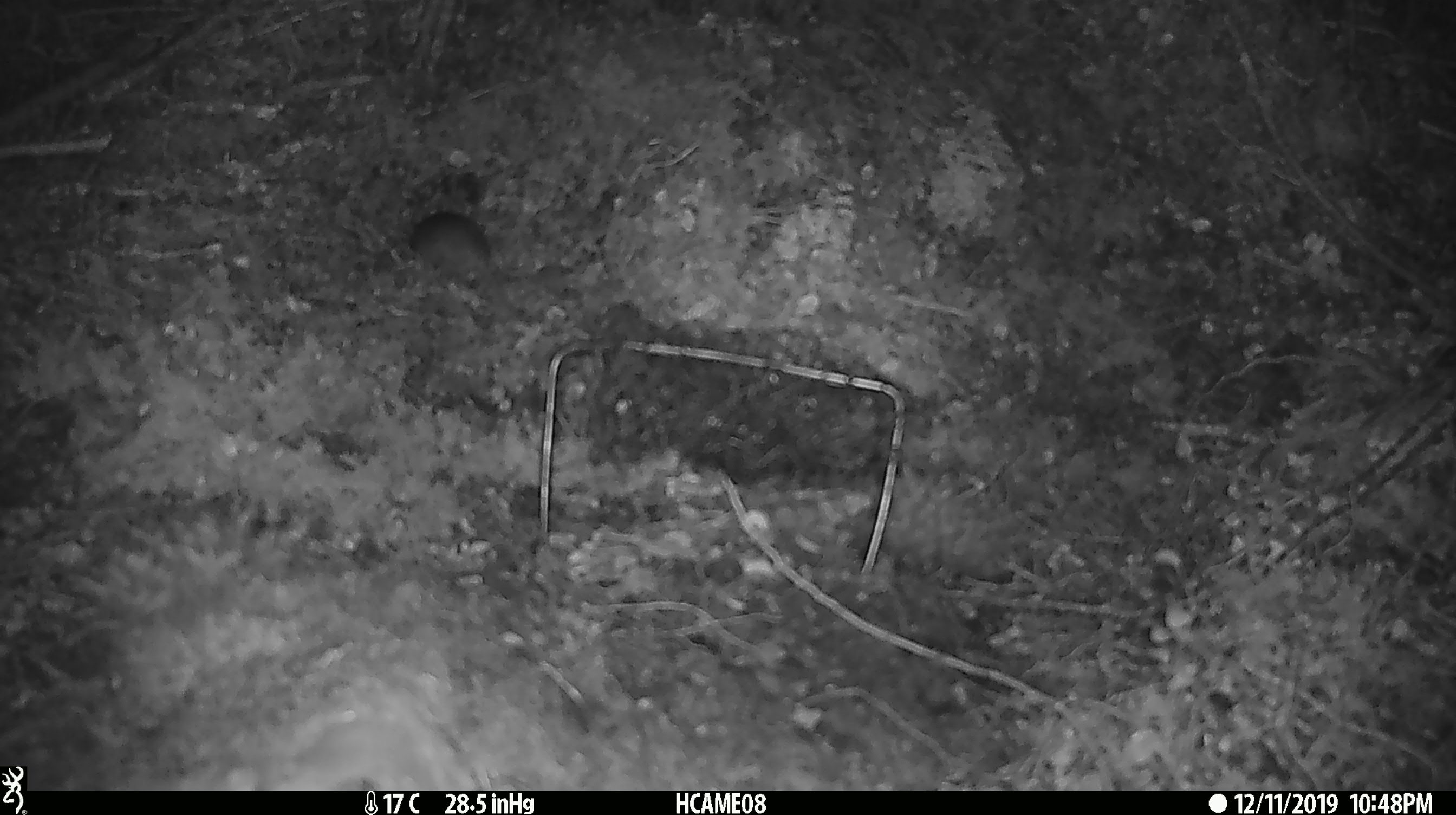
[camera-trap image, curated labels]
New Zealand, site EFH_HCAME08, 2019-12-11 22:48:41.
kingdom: Animalia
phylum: Chordata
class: Mammalia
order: Rodentia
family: Muridae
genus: Mus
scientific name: Mus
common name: mouse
Mouse (Mus).